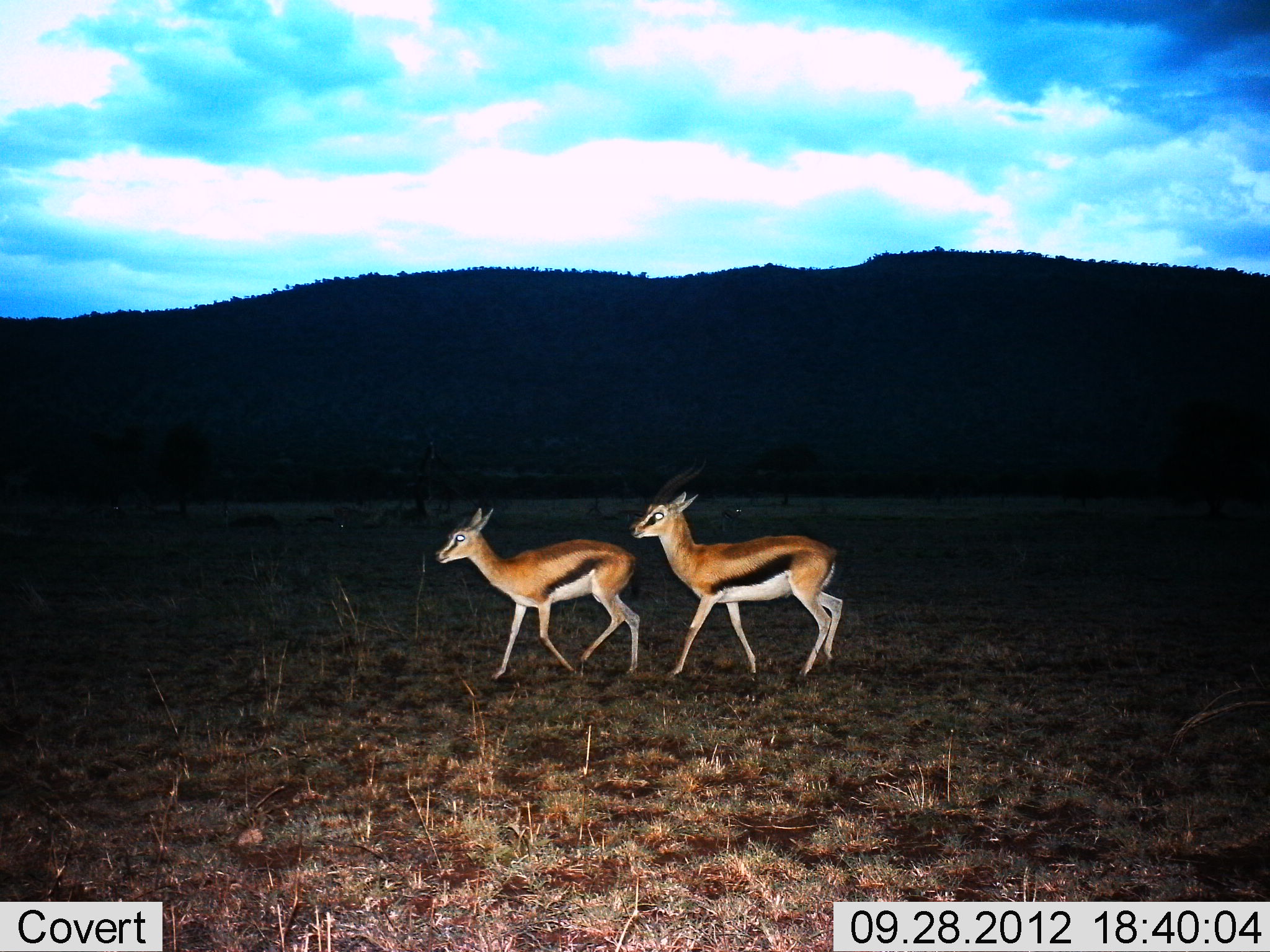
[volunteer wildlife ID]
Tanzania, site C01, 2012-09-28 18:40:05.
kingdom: Animalia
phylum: Chordata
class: Mammalia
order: Artiodactyla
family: Bovidae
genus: Eudorcas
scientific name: Eudorcas thomsonii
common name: thomson's gazelle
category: gazellethomsons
Gazellethomsons (thomson's gazelle) (Eudorcas thomsonii), count 2. Behavior (volunteer vote fractions): standing 0%, resting 0%, moving 100%, interacting 0%. Young present (vote fraction): 0%. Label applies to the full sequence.